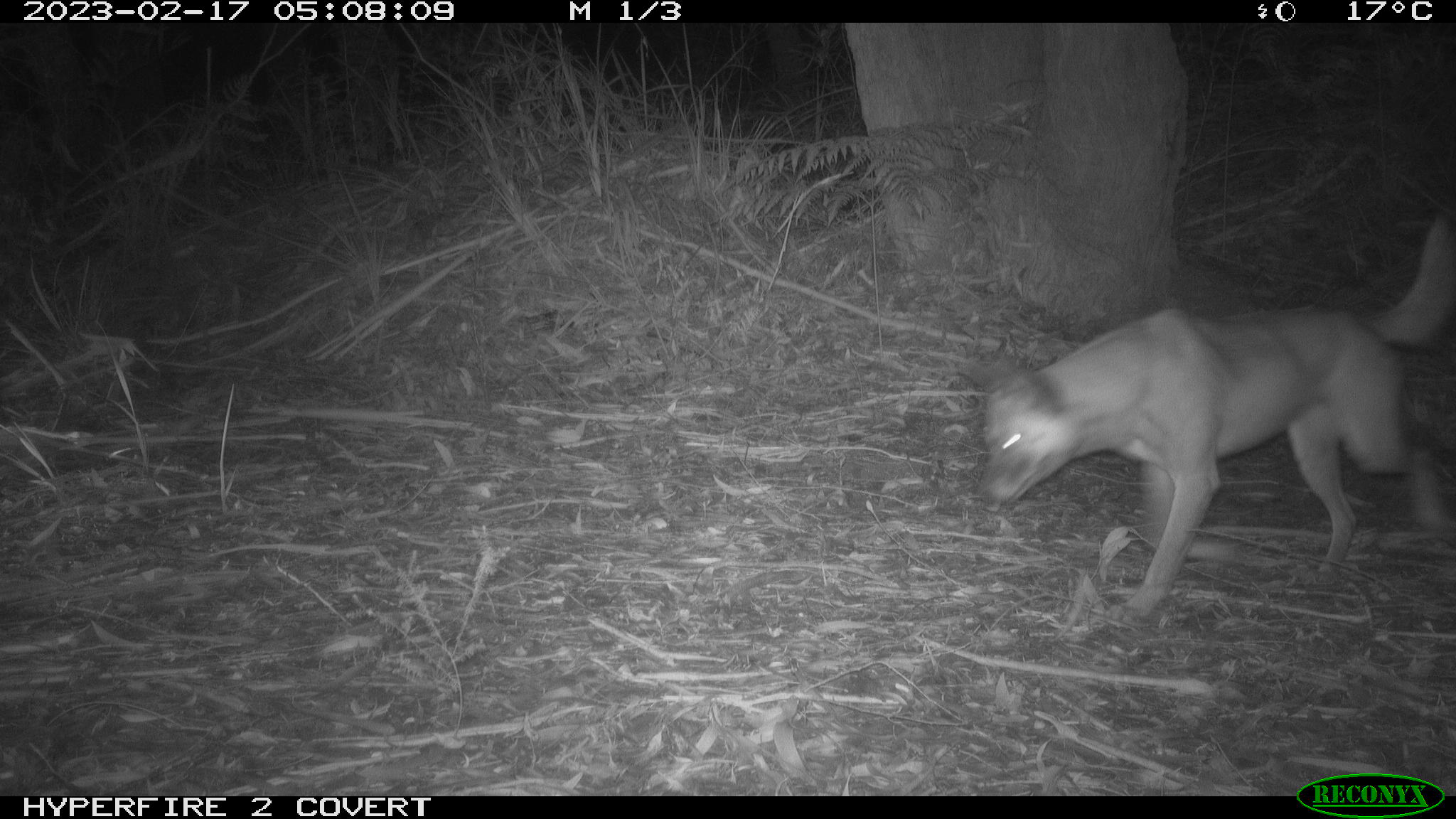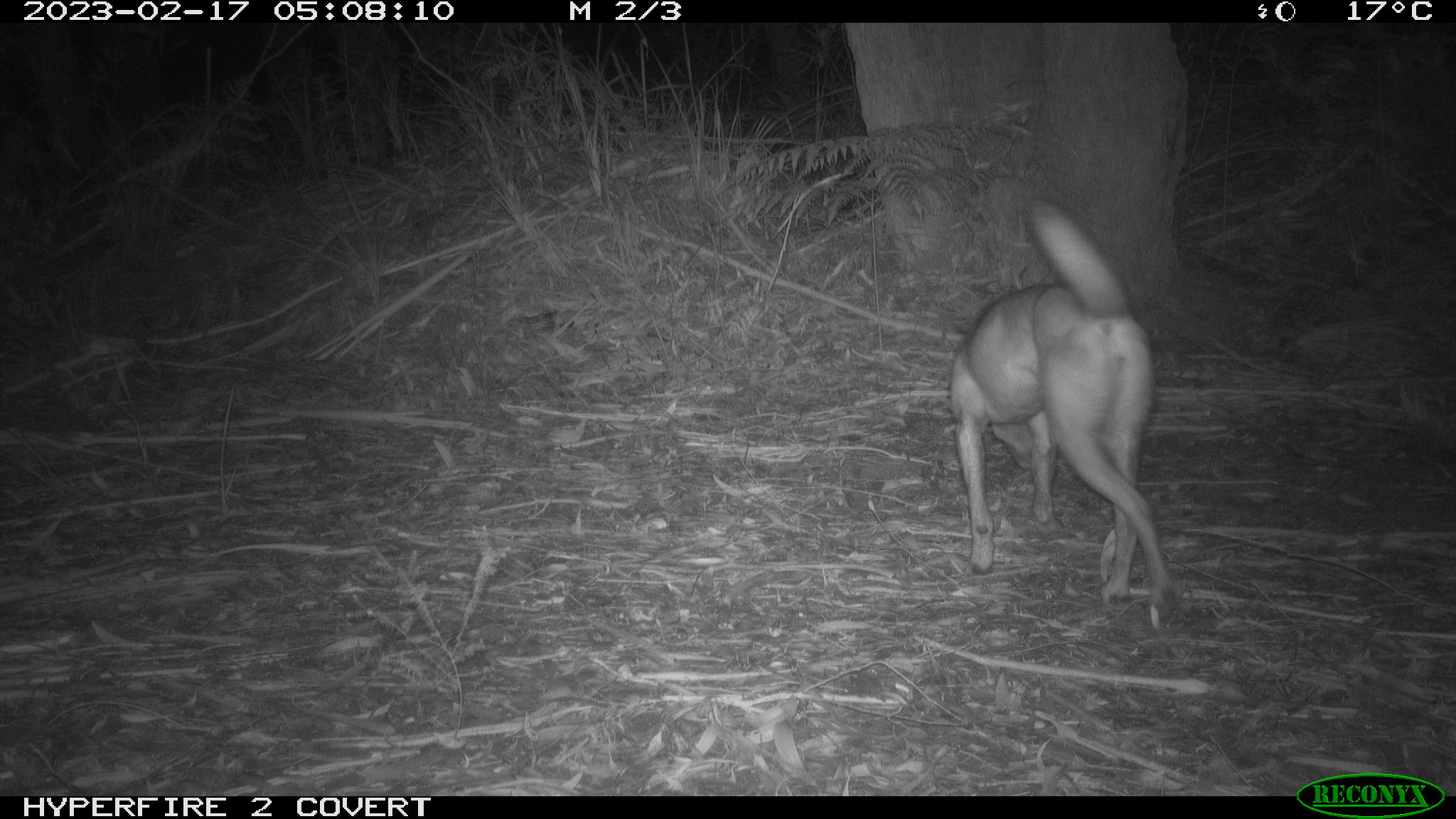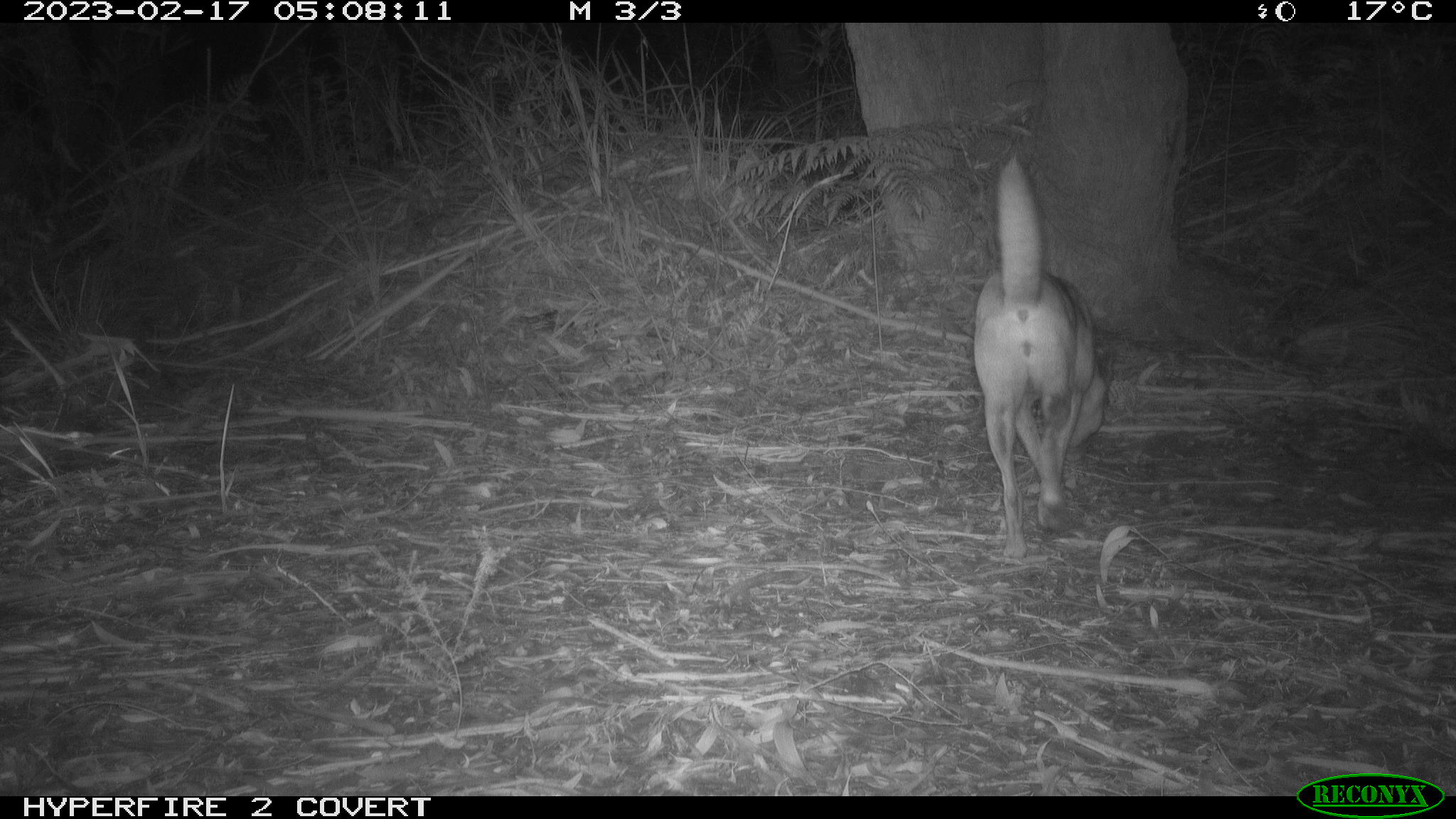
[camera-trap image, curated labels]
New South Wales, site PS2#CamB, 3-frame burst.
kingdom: Animalia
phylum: Chordata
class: Mammalia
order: Carnivora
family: Canidae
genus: Canis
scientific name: Canis familiaris dingo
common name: dingo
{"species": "dingo (Canis familiaris dingo)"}